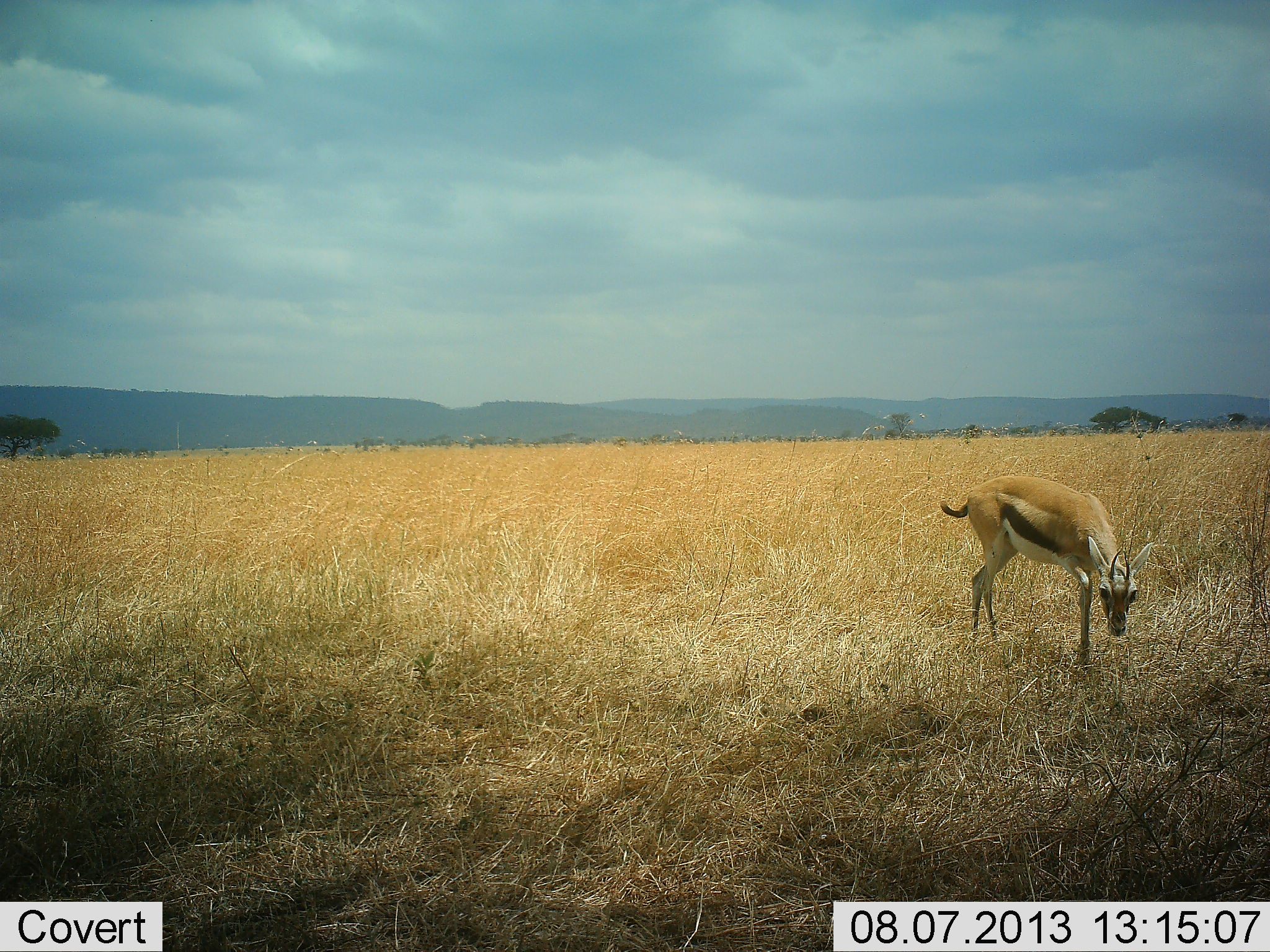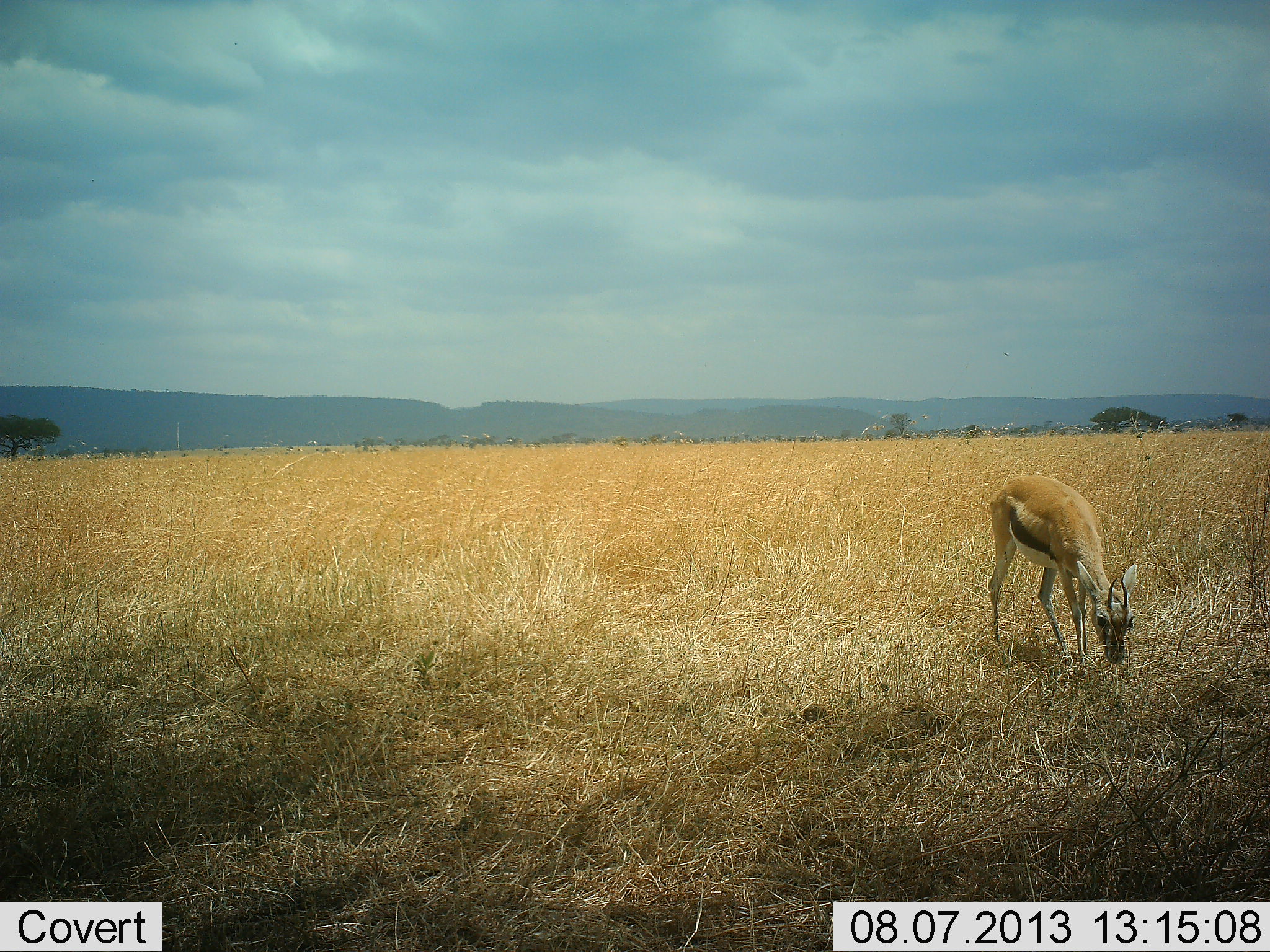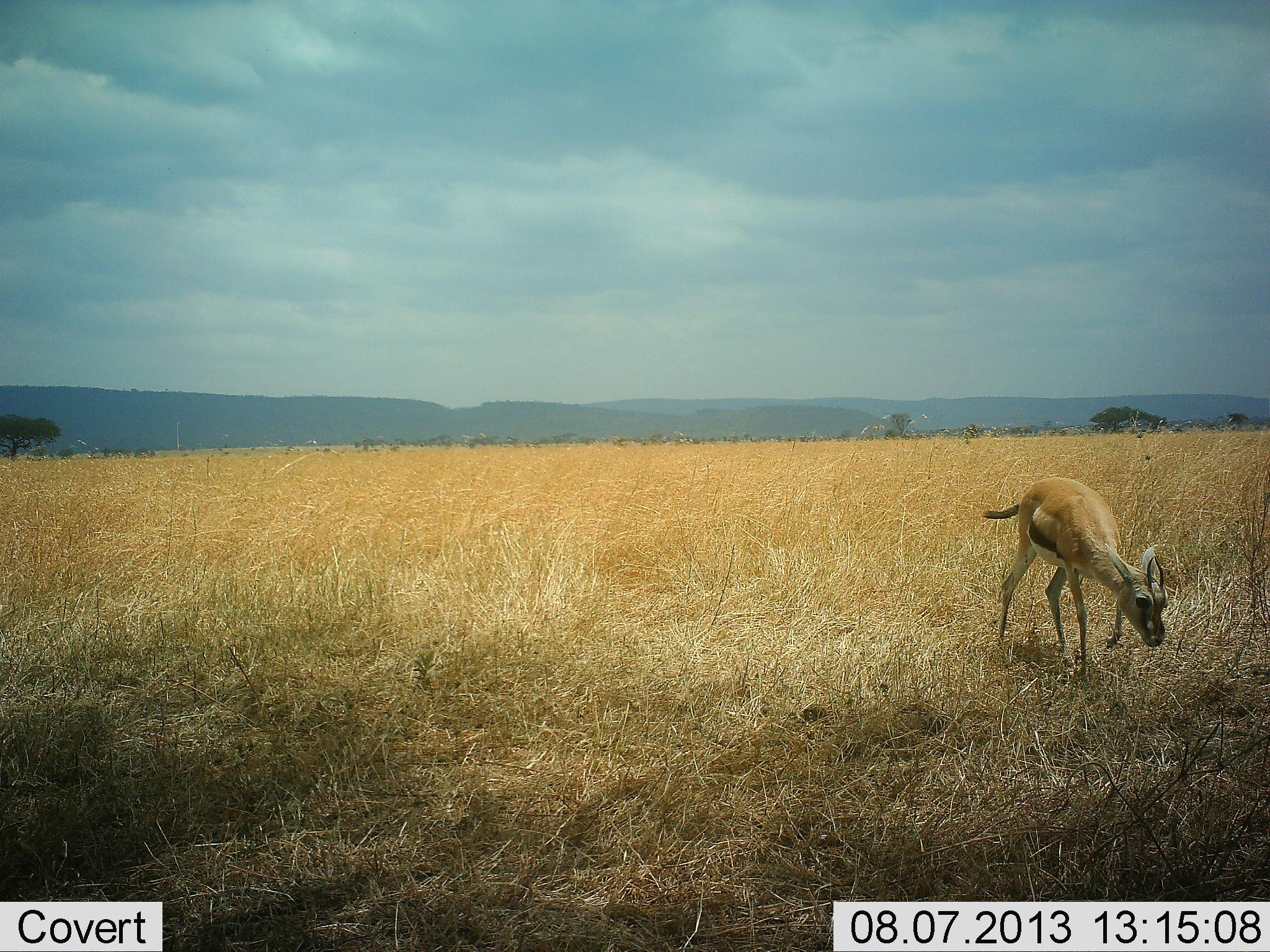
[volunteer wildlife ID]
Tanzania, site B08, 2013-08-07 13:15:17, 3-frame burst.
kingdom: Animalia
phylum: Chordata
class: Mammalia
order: Artiodactyla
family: Bovidae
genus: Eudorcas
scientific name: Eudorcas thomsonii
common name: thomson's gazelle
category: gazellethomsons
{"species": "gazellethomsons (thomson's gazelle) (Eudorcas thomsonii)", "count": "1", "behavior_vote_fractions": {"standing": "15%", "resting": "0%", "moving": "4%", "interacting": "0%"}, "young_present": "0%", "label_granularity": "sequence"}